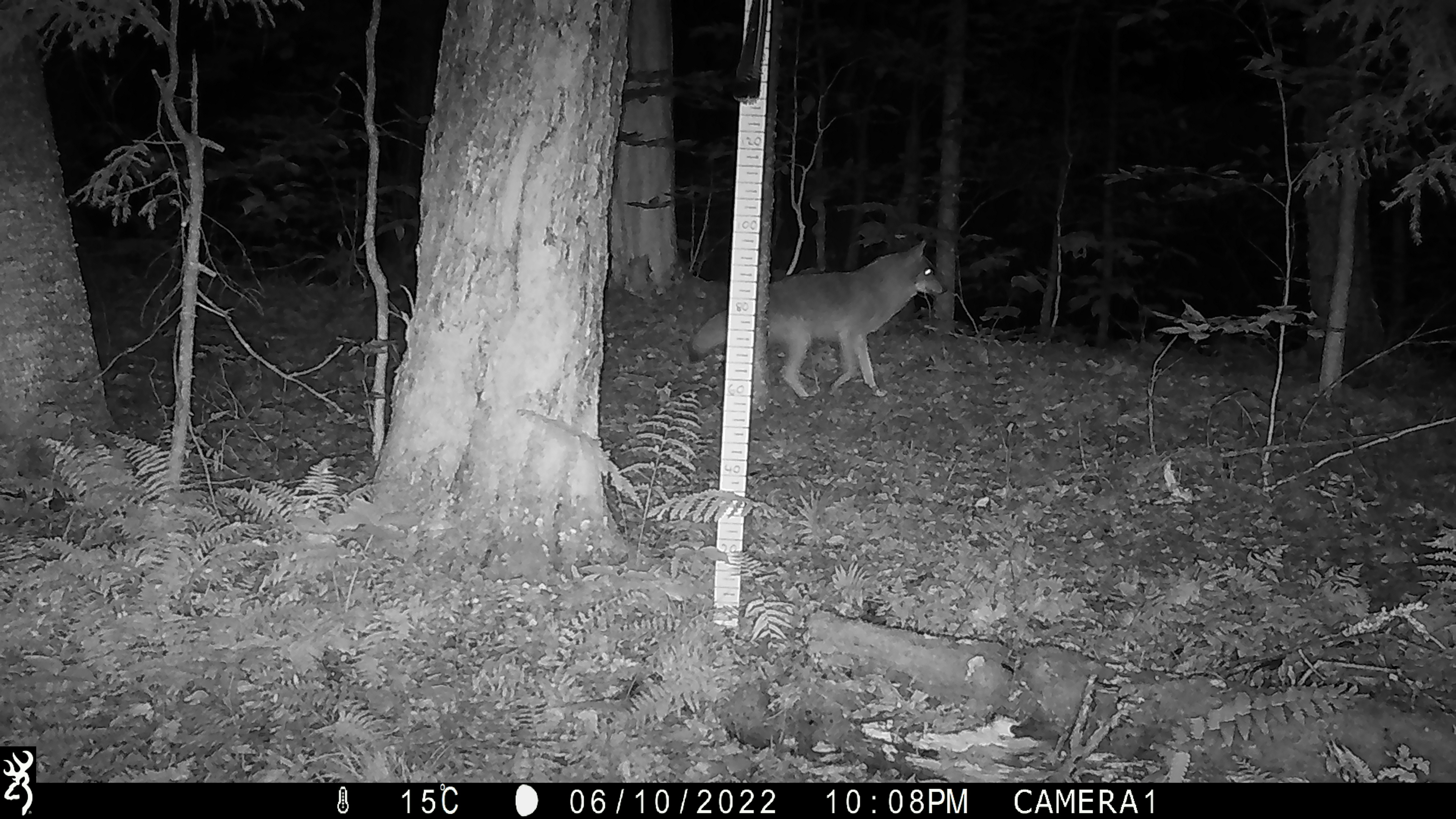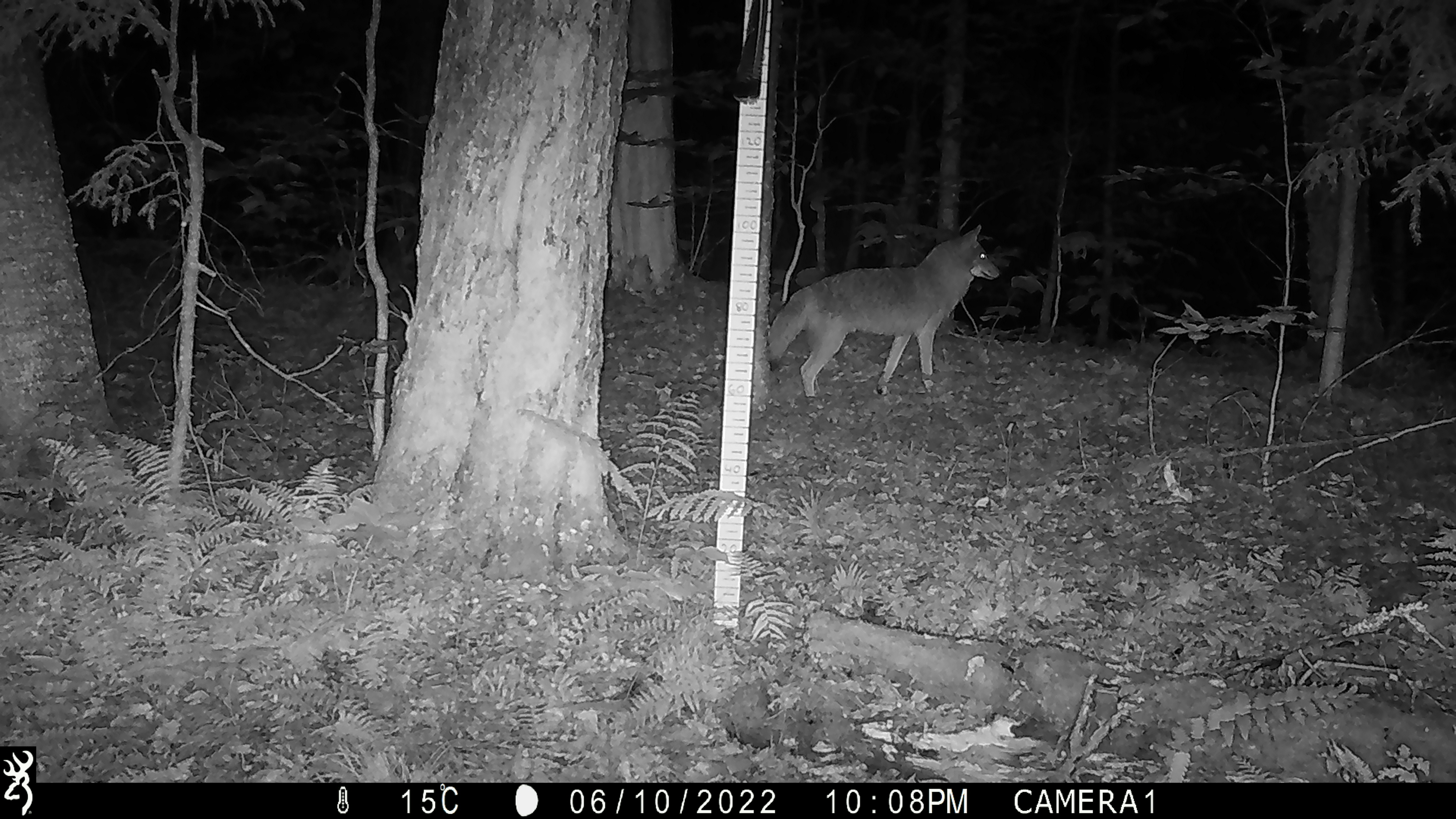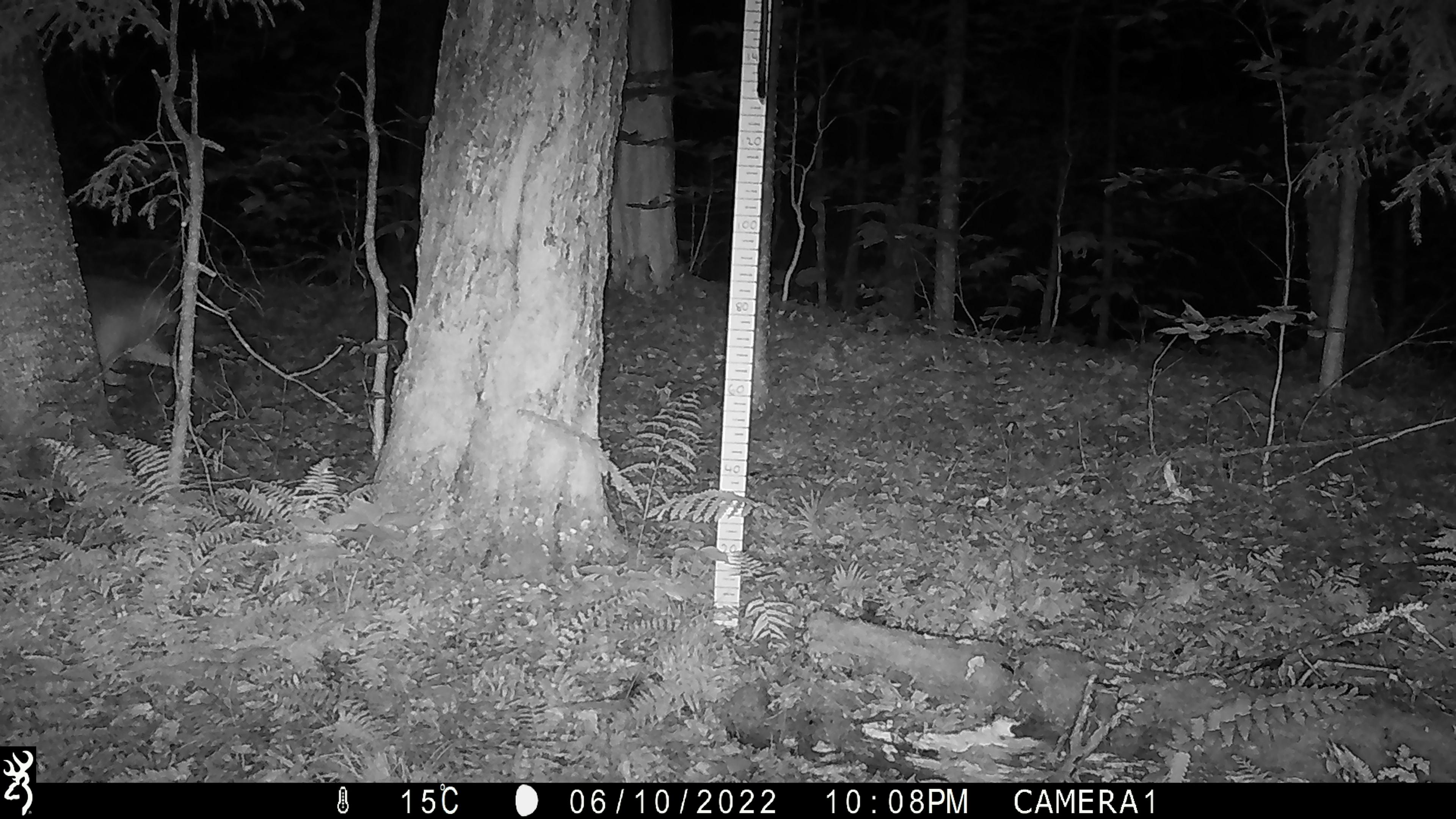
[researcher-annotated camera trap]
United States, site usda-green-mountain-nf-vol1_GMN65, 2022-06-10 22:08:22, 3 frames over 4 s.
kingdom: Animalia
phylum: Chordata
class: Mammalia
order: Carnivora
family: Canidae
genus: Canis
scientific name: Canis latrans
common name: coyote